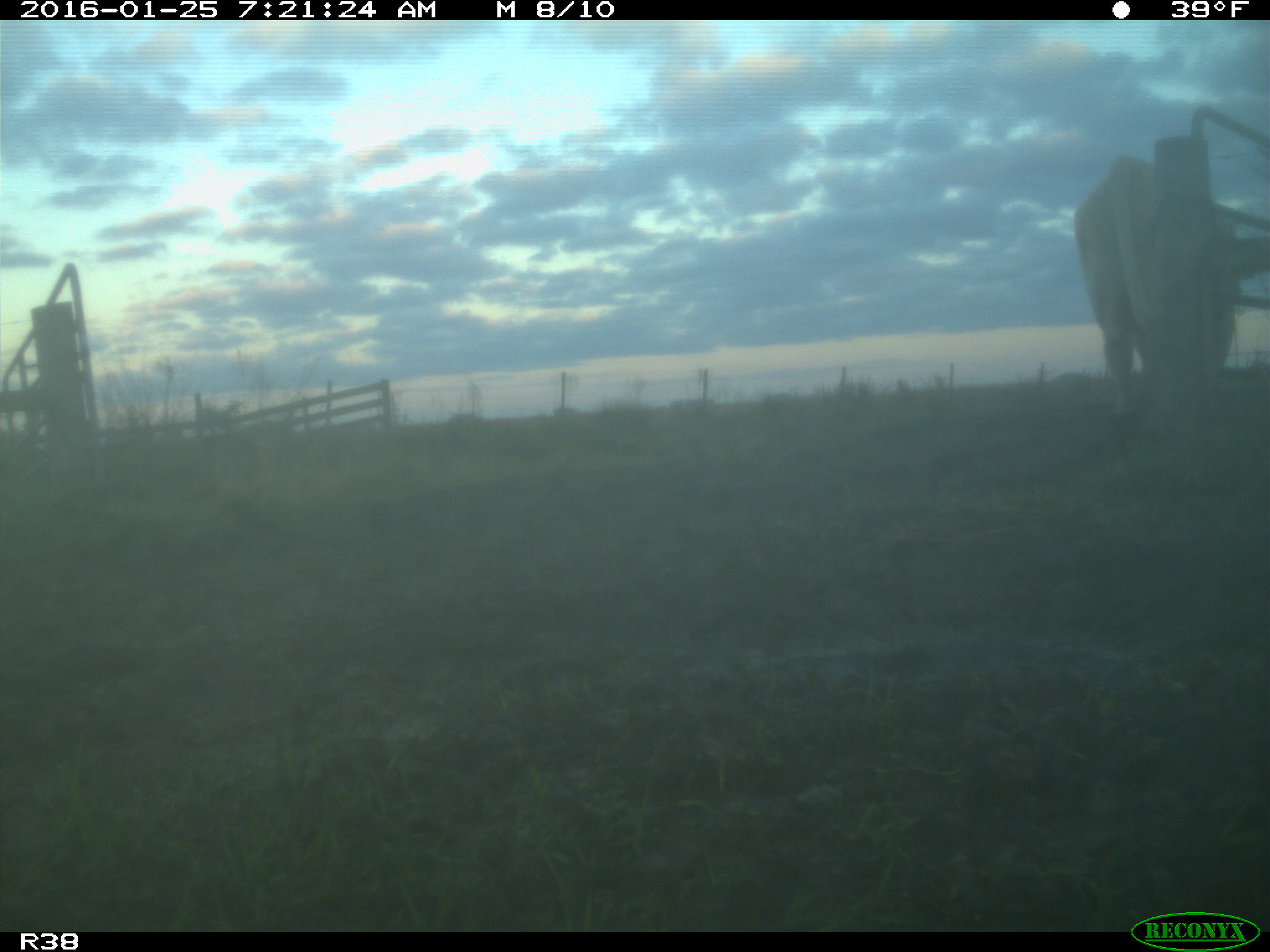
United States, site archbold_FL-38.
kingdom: Animalia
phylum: Chordata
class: Mammalia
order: Artiodactyla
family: Bovidae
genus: Bos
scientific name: Bos taurus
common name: domestic cow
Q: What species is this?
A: Bos taurus (domestic cow).